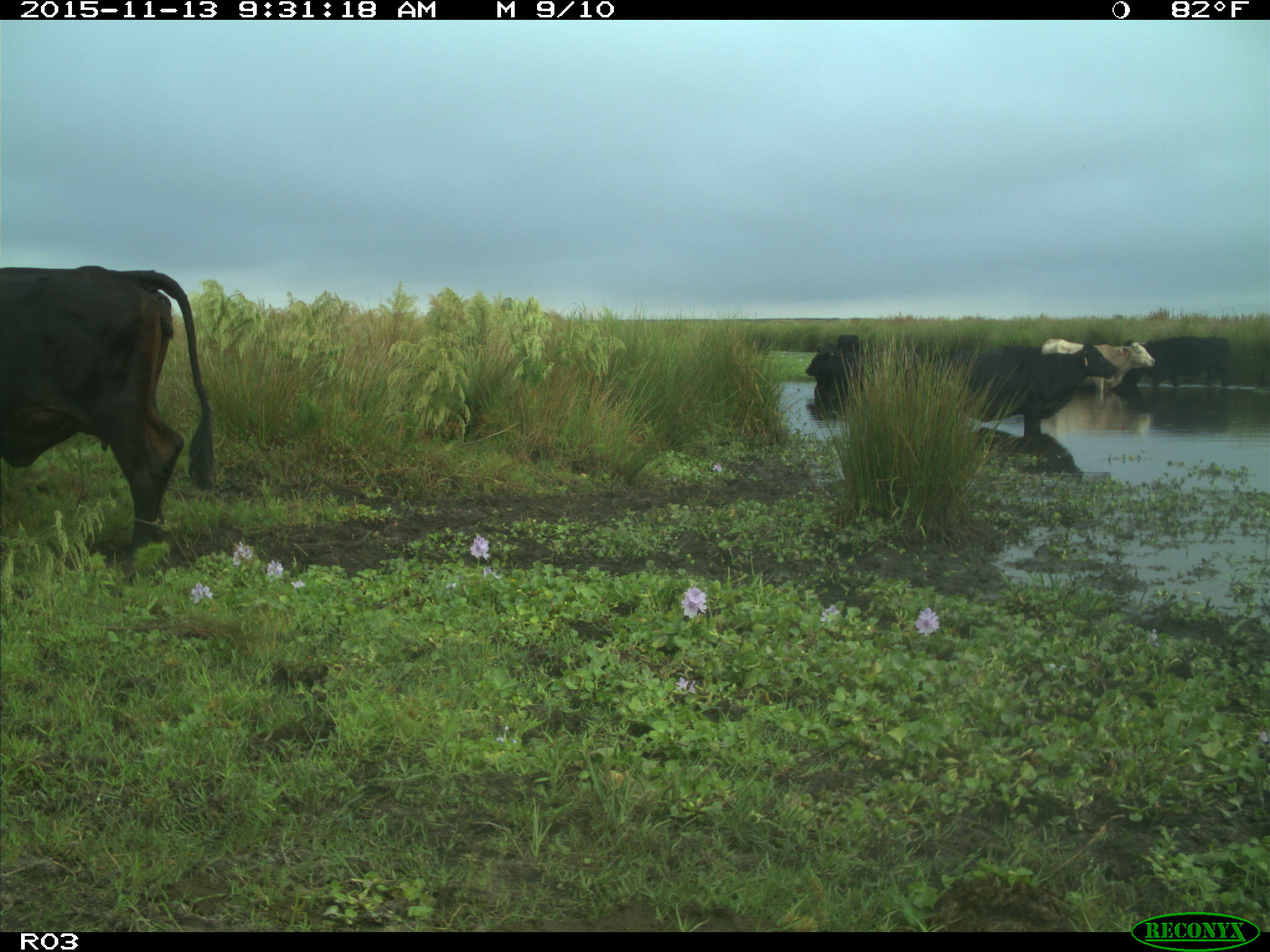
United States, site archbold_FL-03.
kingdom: Animalia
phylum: Chordata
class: Mammalia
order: Artiodactyla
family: Bovidae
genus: Bos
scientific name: Bos taurus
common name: domestic cow